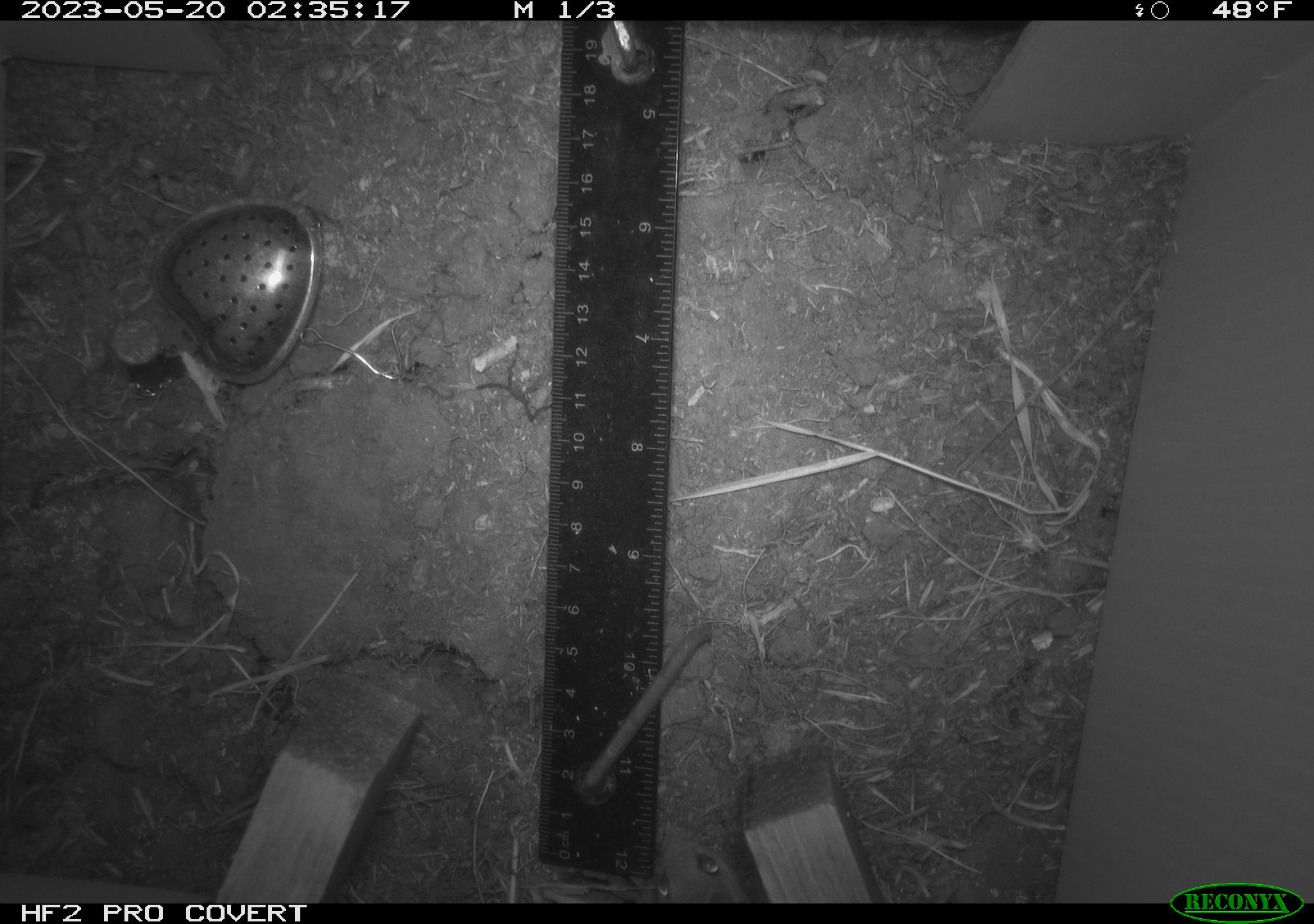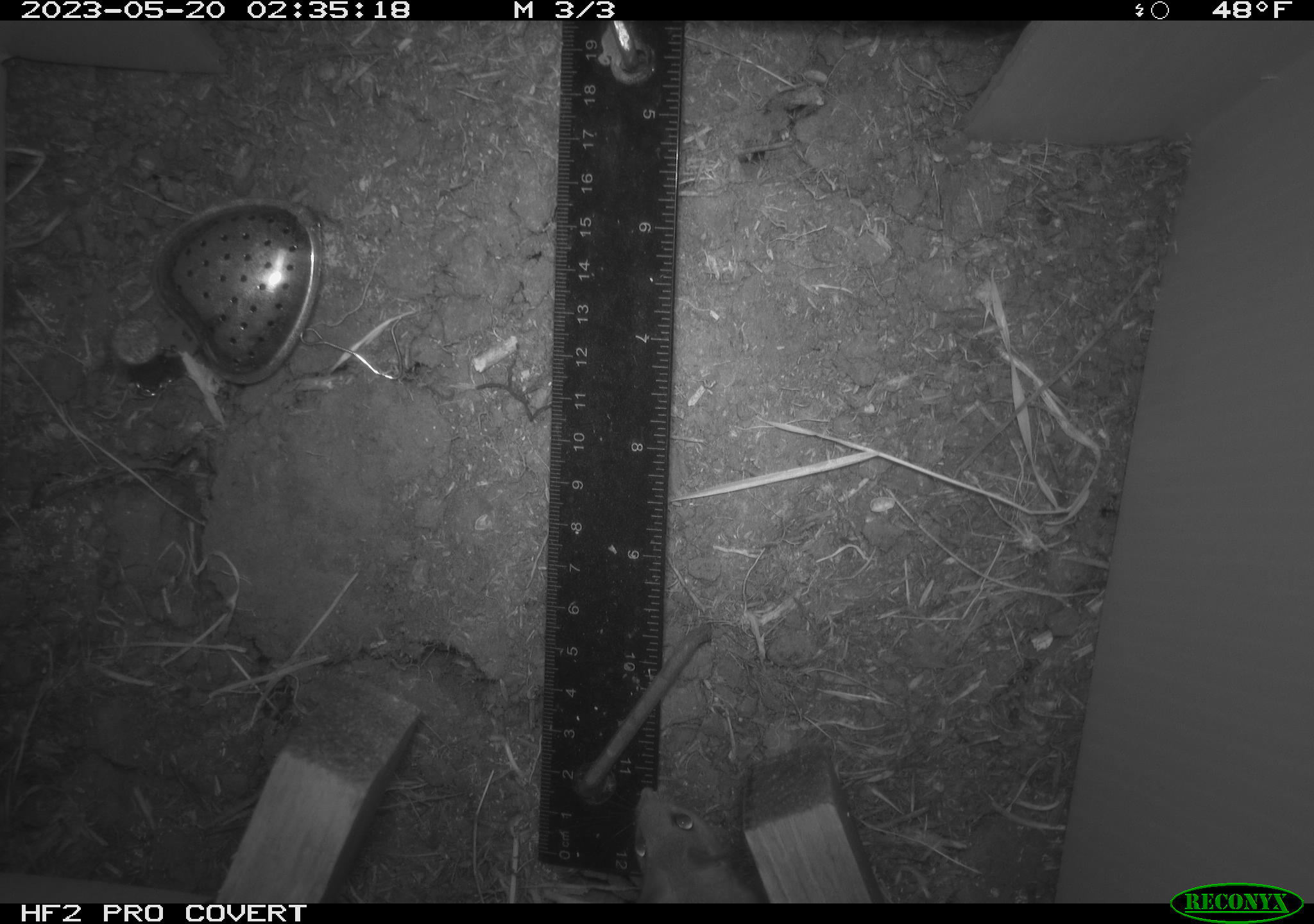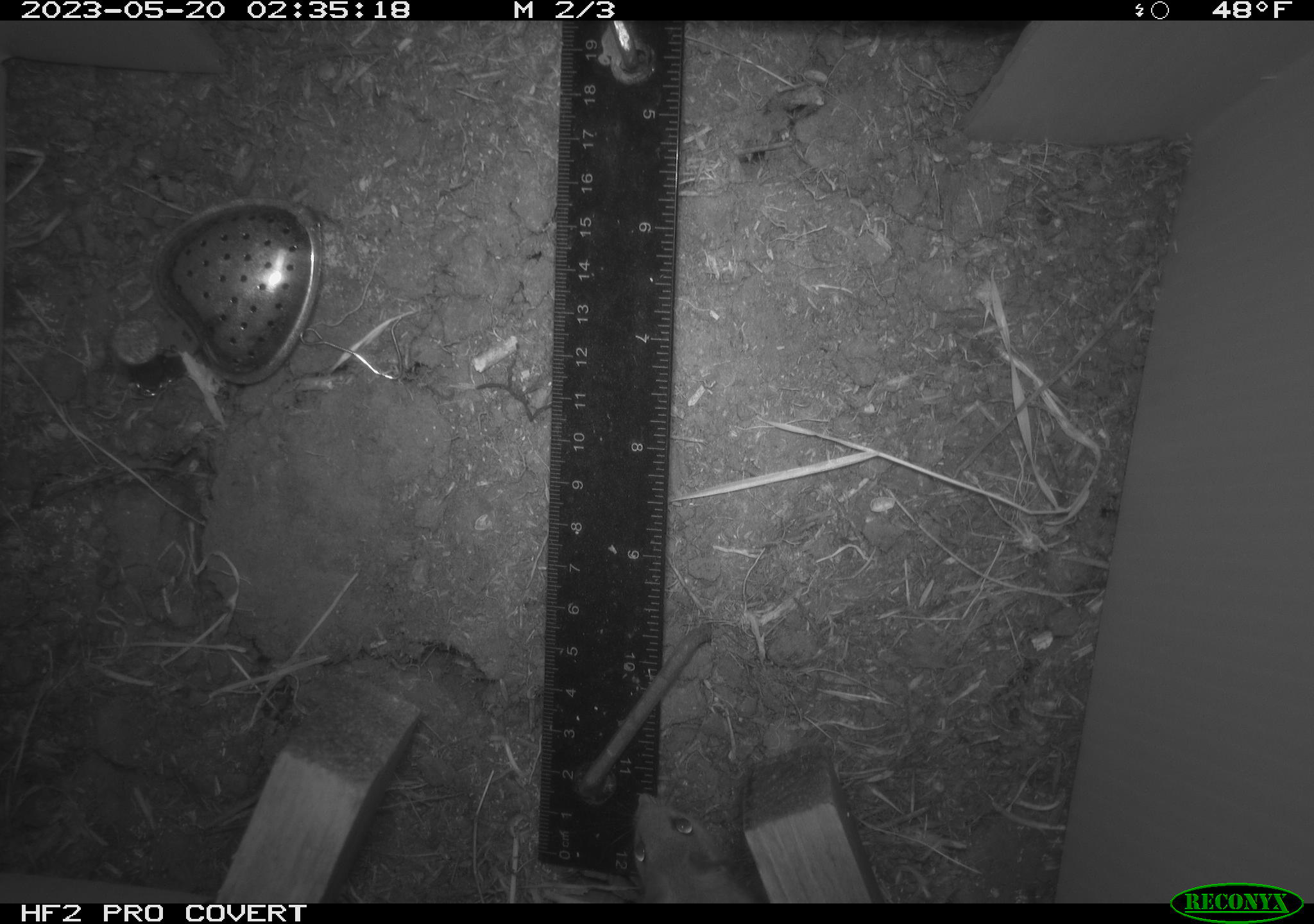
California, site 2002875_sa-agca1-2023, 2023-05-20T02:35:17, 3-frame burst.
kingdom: Animalia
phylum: Chordata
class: Mammalia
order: Rodentia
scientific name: Rodentia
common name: mouse species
Mouse species (Rodentia).